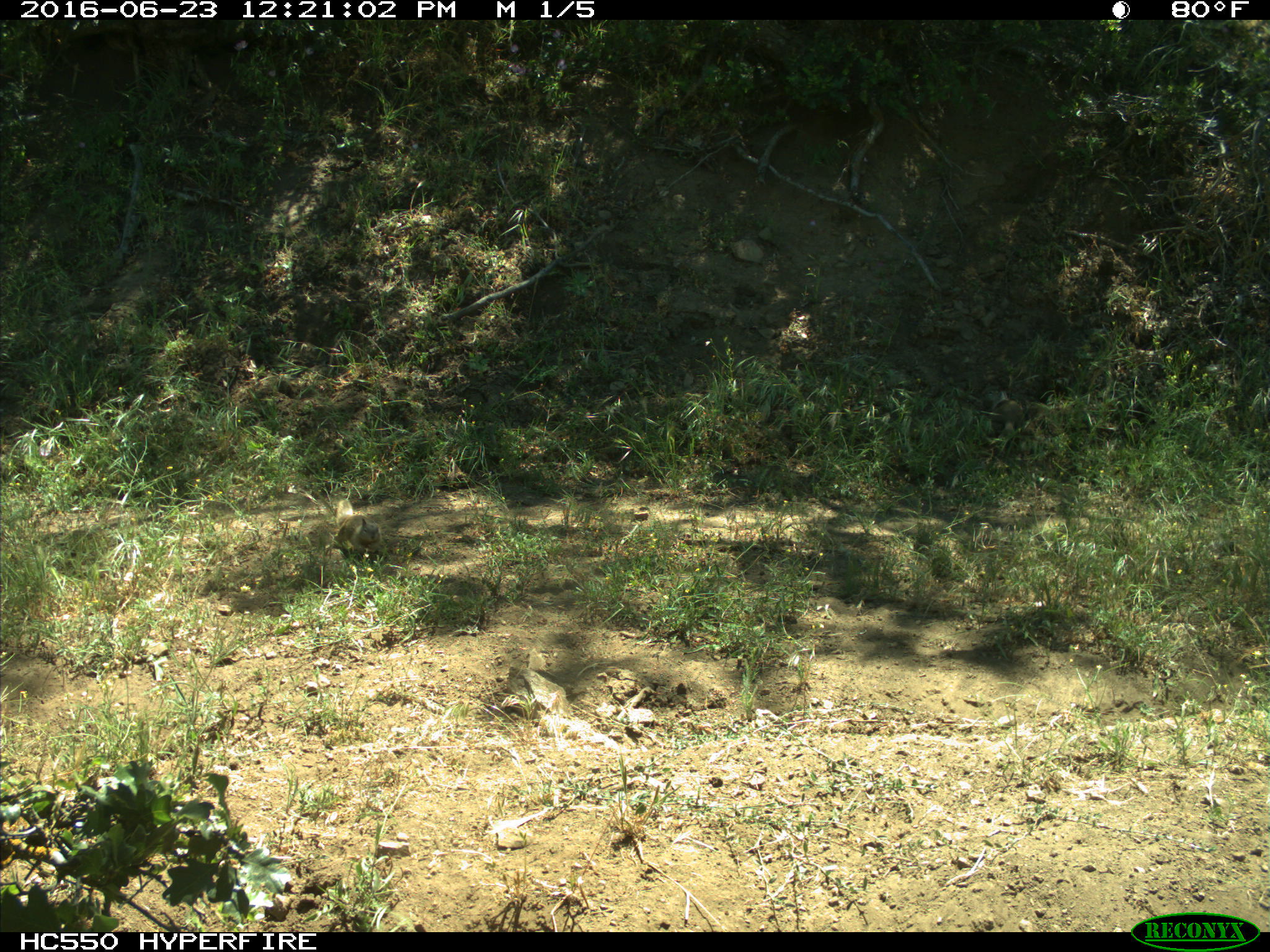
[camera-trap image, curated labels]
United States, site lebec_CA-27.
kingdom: Animalia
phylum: Chordata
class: Mammalia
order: Rodentia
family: Sciuridae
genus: Otospermophilus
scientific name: Otospermophilus beecheyi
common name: california ground squirrel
Otospermophilus beecheyi (california ground squirrel).